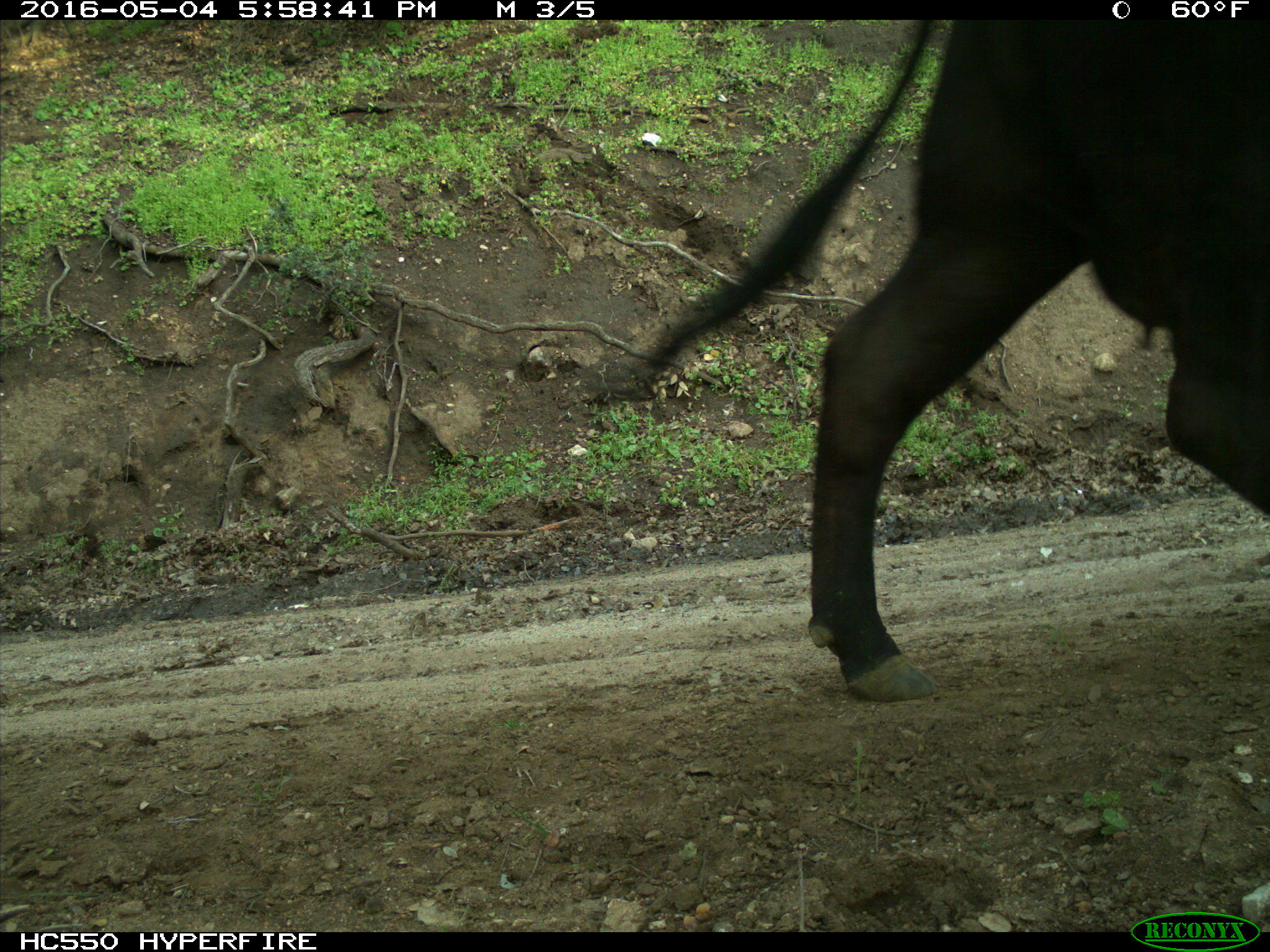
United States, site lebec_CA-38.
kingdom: Animalia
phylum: Chordata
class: Mammalia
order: Artiodactyla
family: Bovidae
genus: Bos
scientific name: Bos taurus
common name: domestic cow